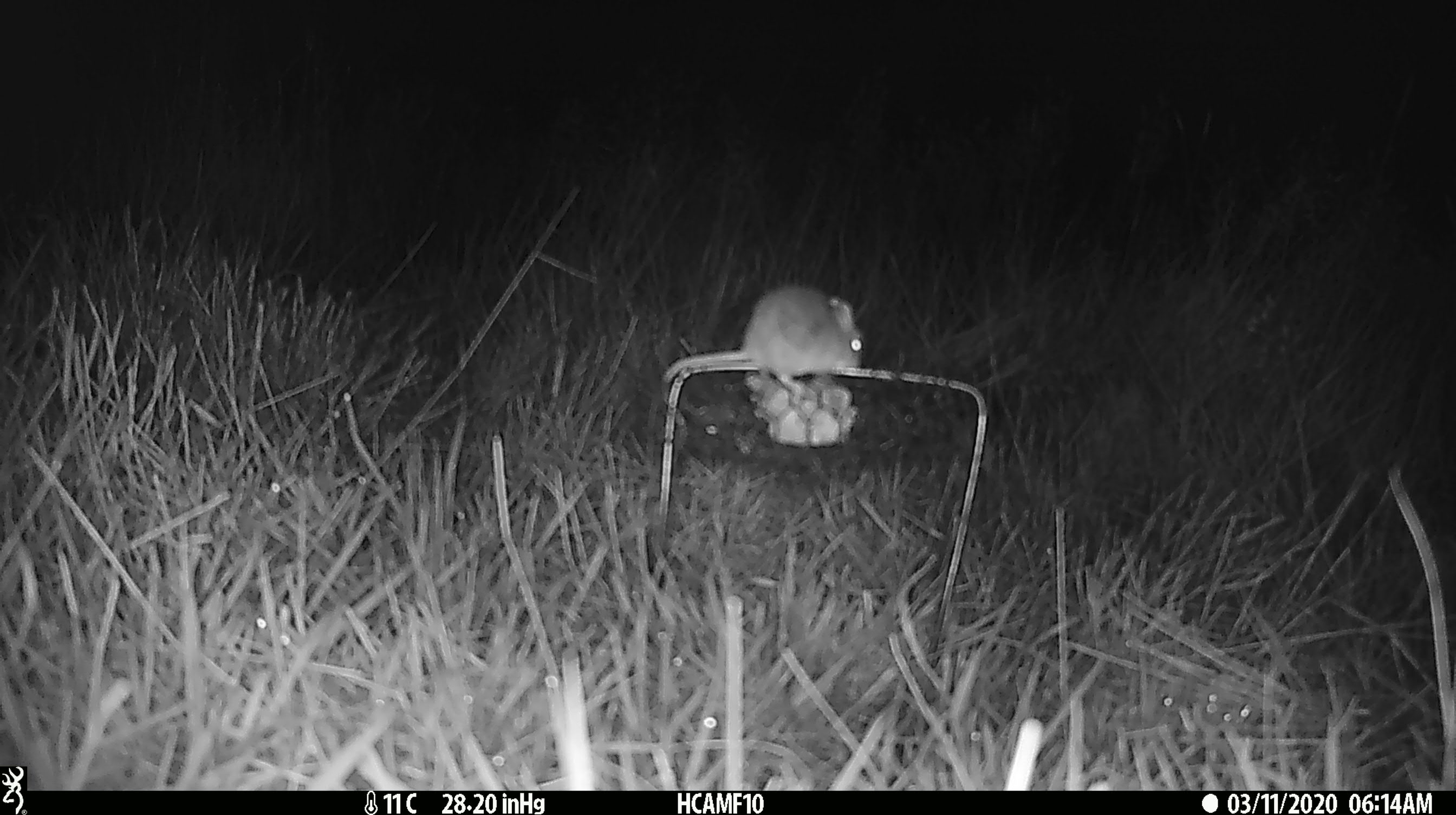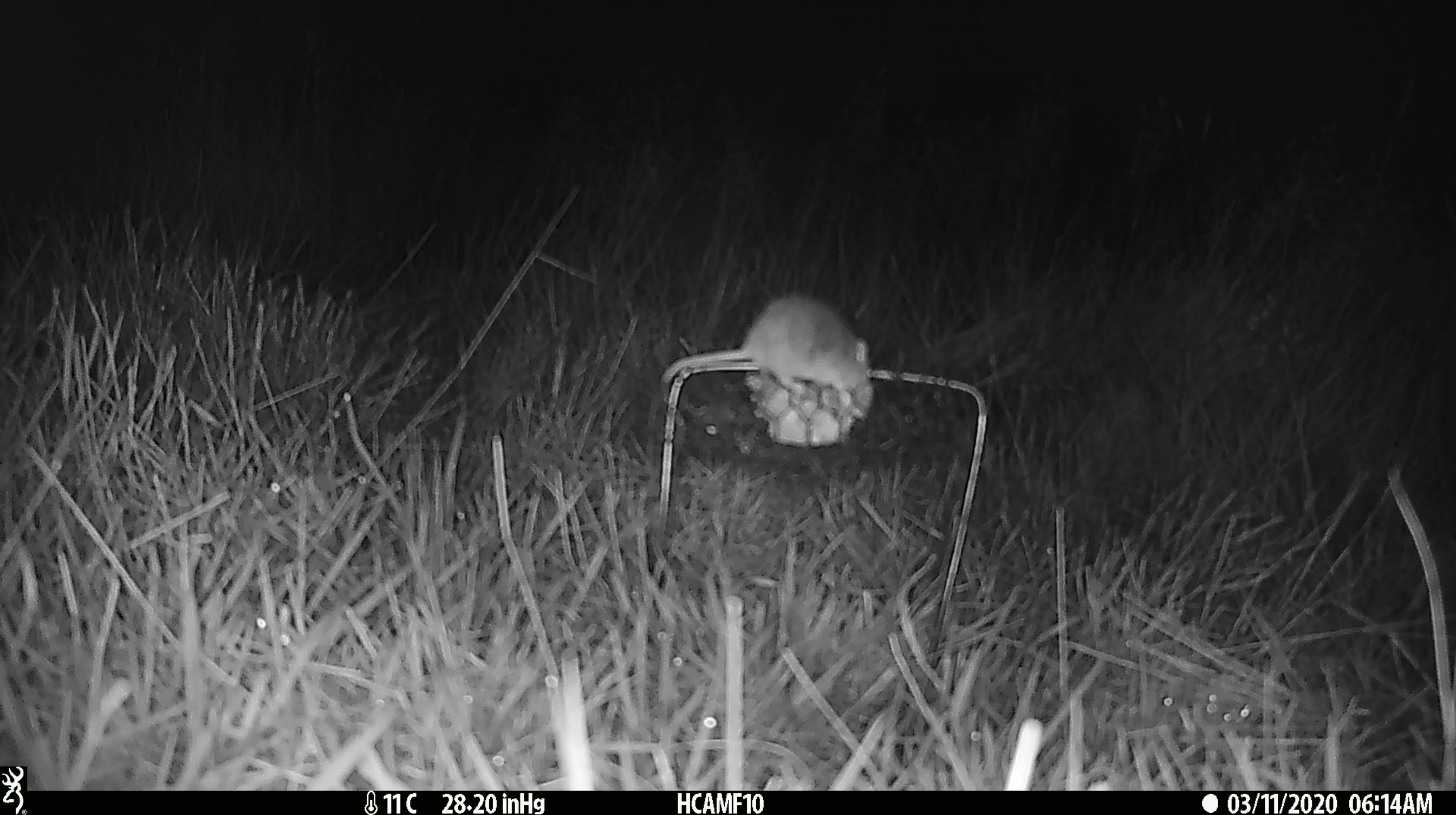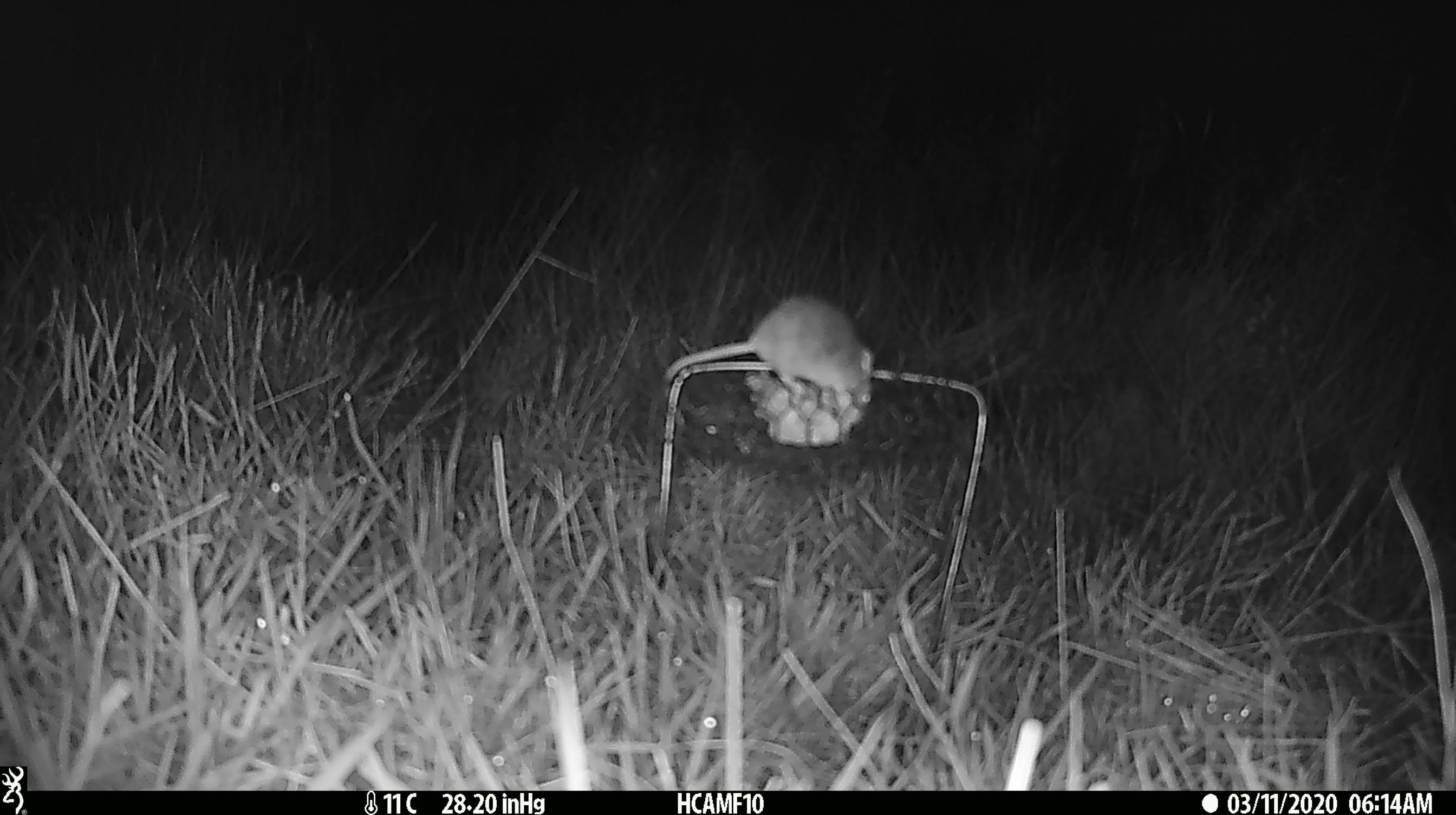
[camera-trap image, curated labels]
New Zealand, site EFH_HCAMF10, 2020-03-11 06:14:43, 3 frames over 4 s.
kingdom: Animalia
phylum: Chordata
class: Mammalia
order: Rodentia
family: Muridae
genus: Mus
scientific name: Mus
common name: mouse